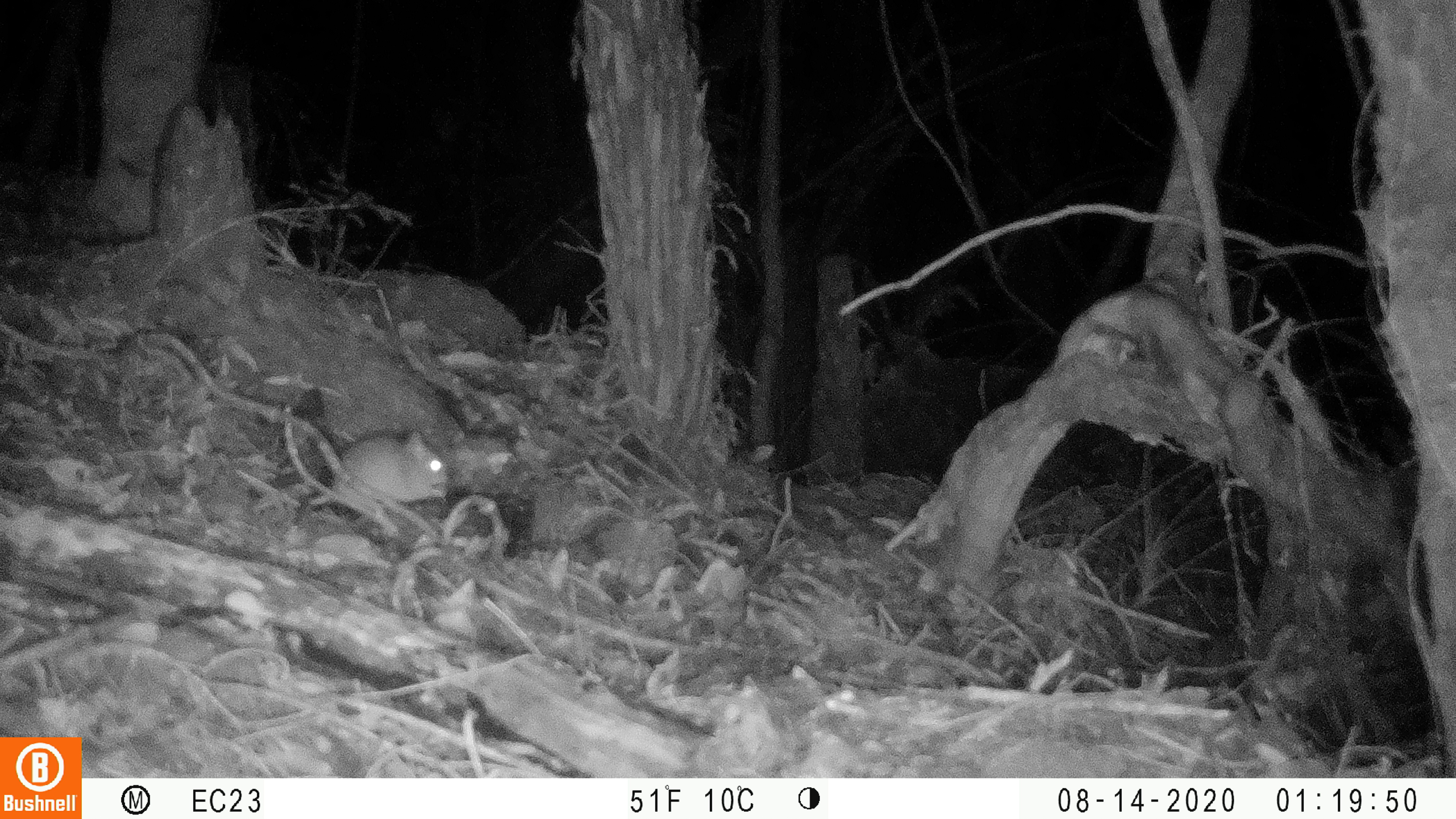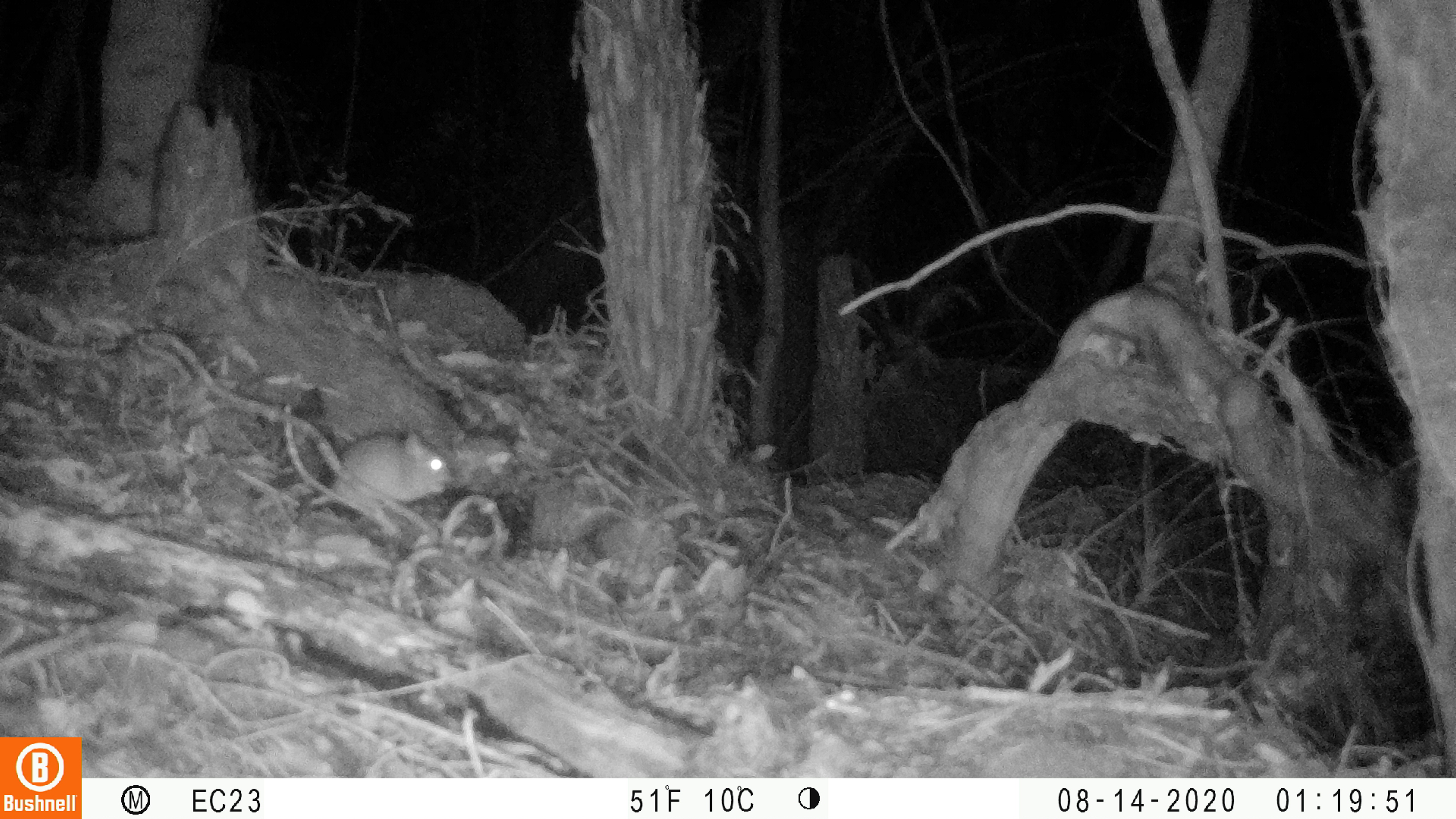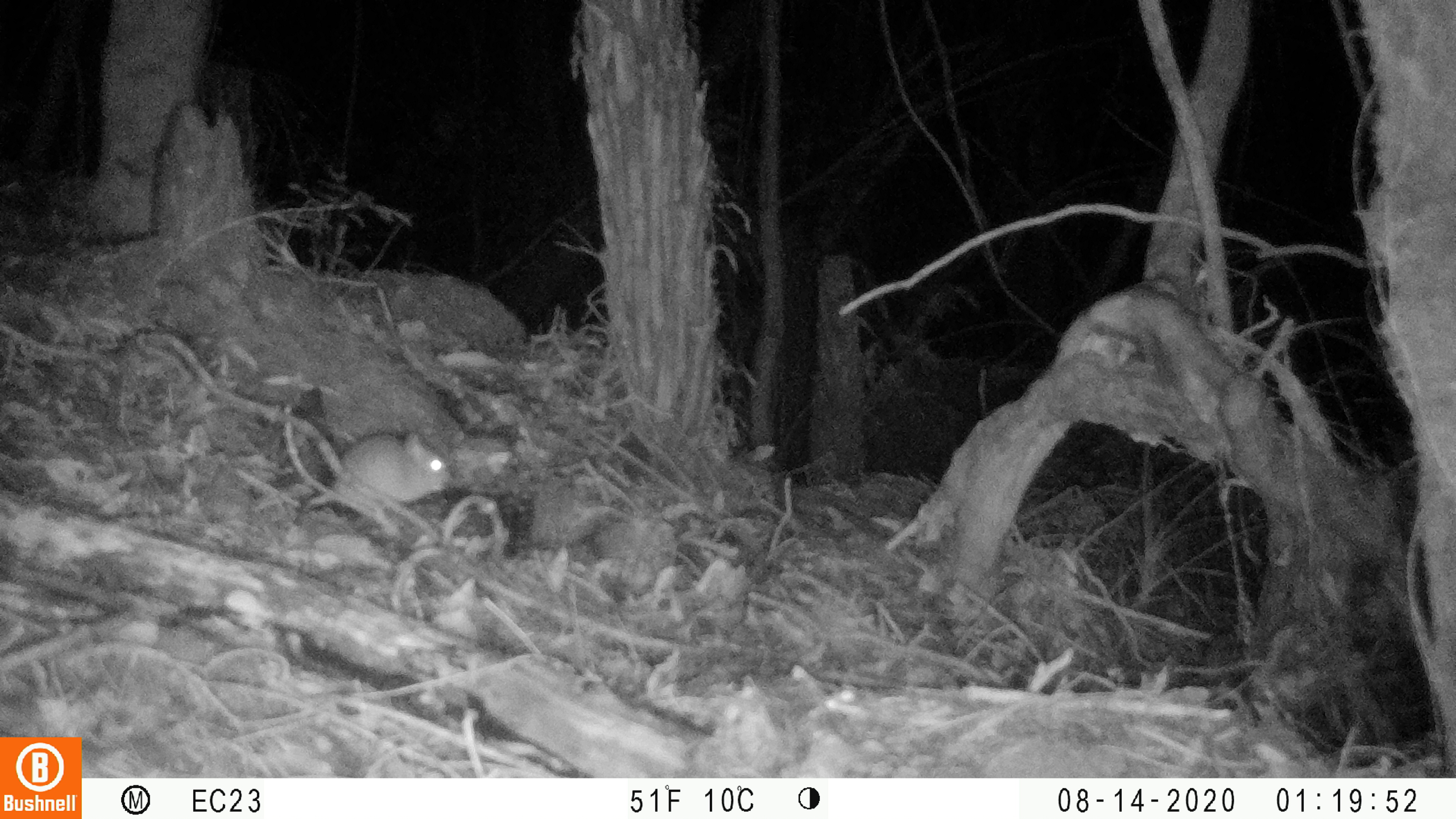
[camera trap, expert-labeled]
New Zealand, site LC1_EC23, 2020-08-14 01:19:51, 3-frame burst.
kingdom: Animalia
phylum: Chordata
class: Mammalia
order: Rodentia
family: Muridae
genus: Rattus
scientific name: Rattus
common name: rat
Rat (Rattus).